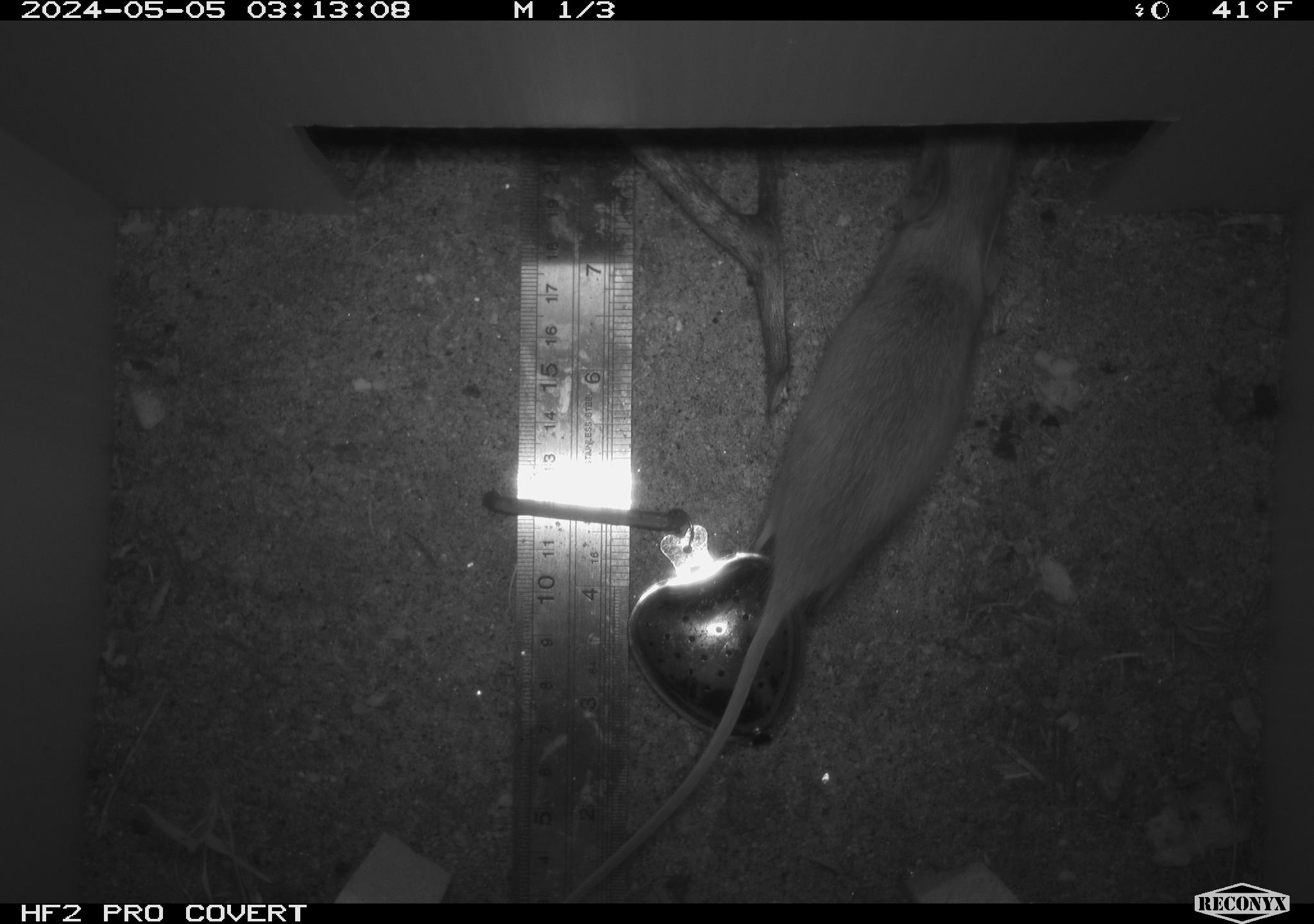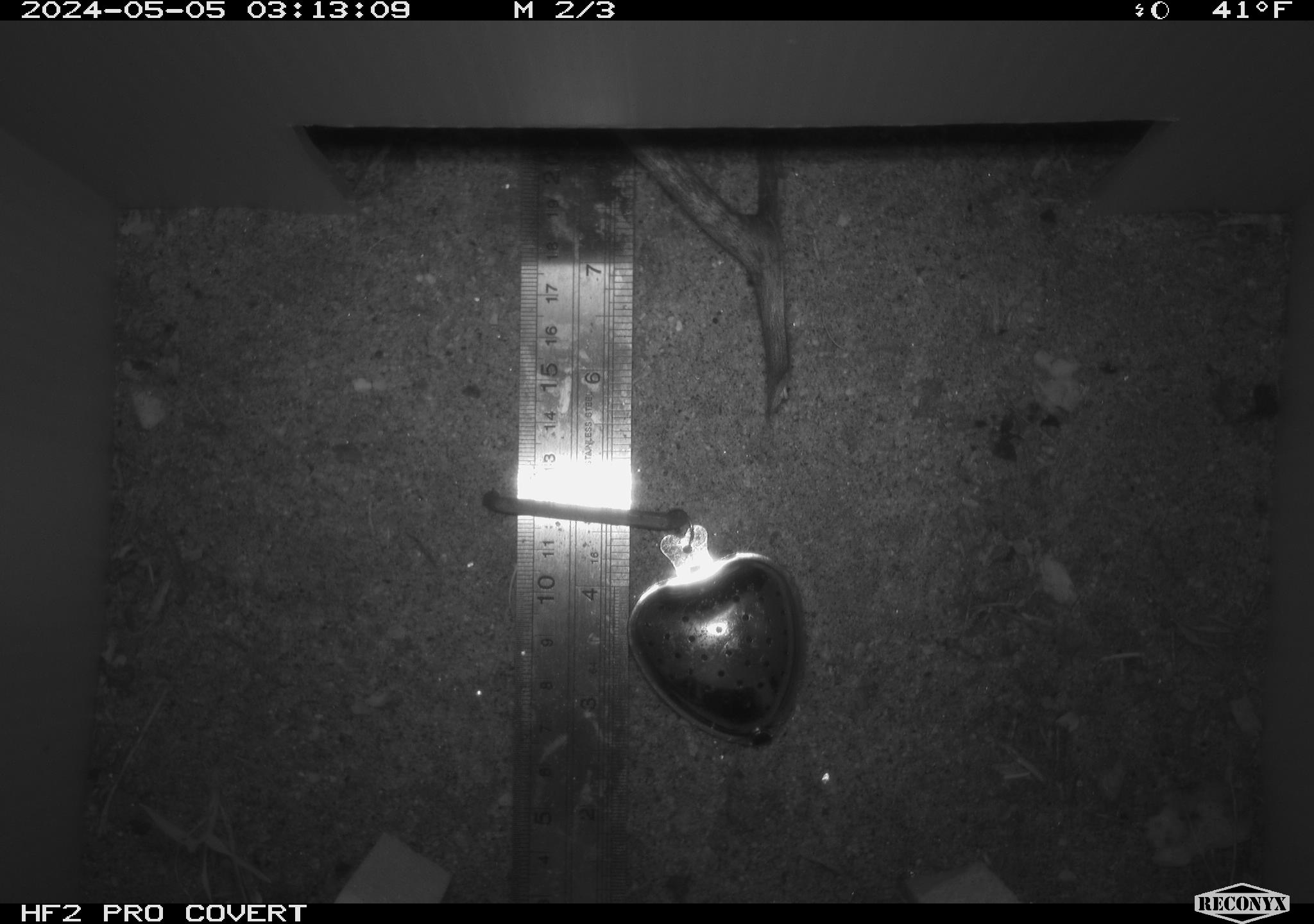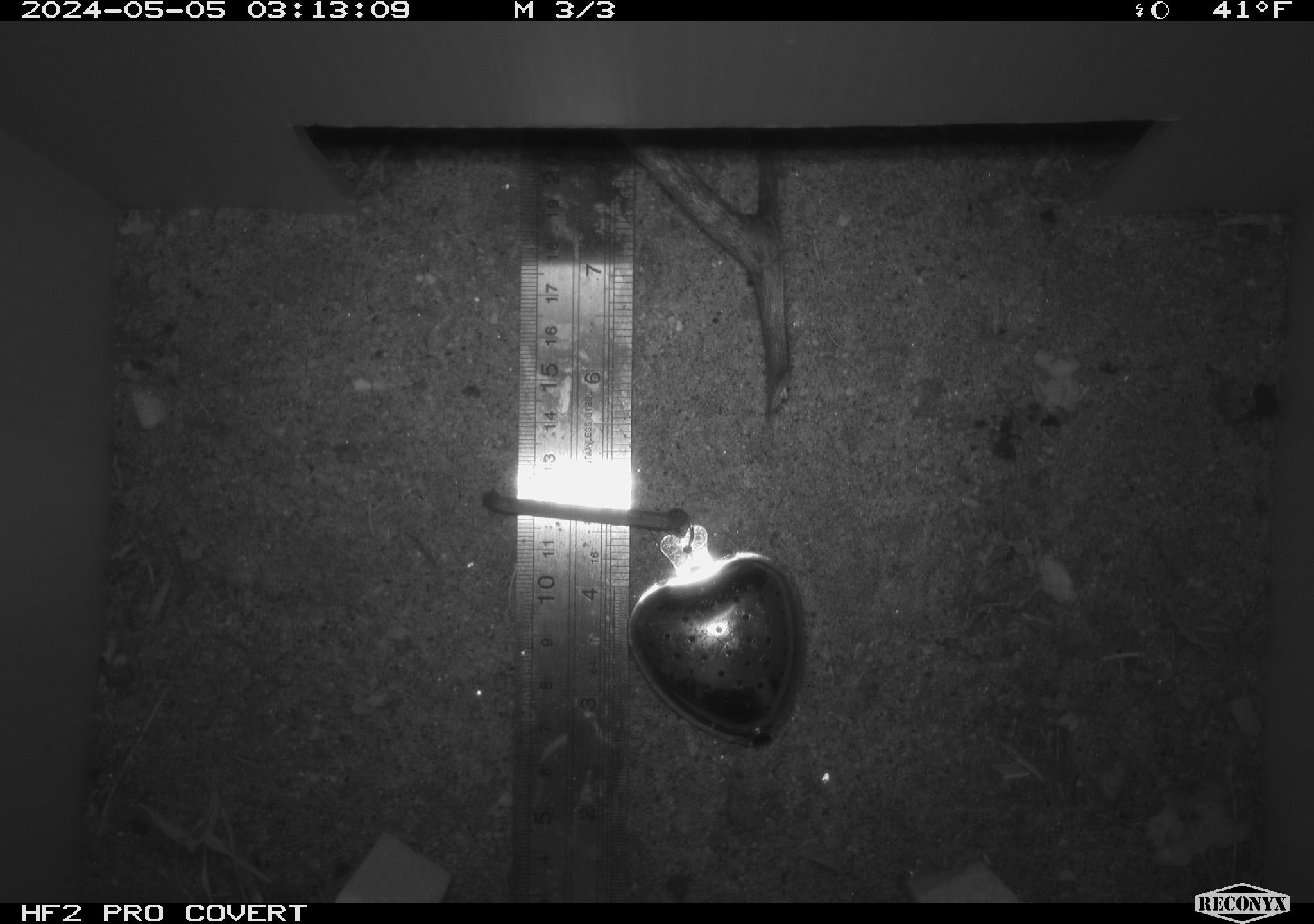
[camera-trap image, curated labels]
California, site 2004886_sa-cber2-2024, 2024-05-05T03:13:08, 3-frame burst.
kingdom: Animalia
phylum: Chordata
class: Mammalia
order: Rodentia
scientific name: Rodentia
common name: mouse species